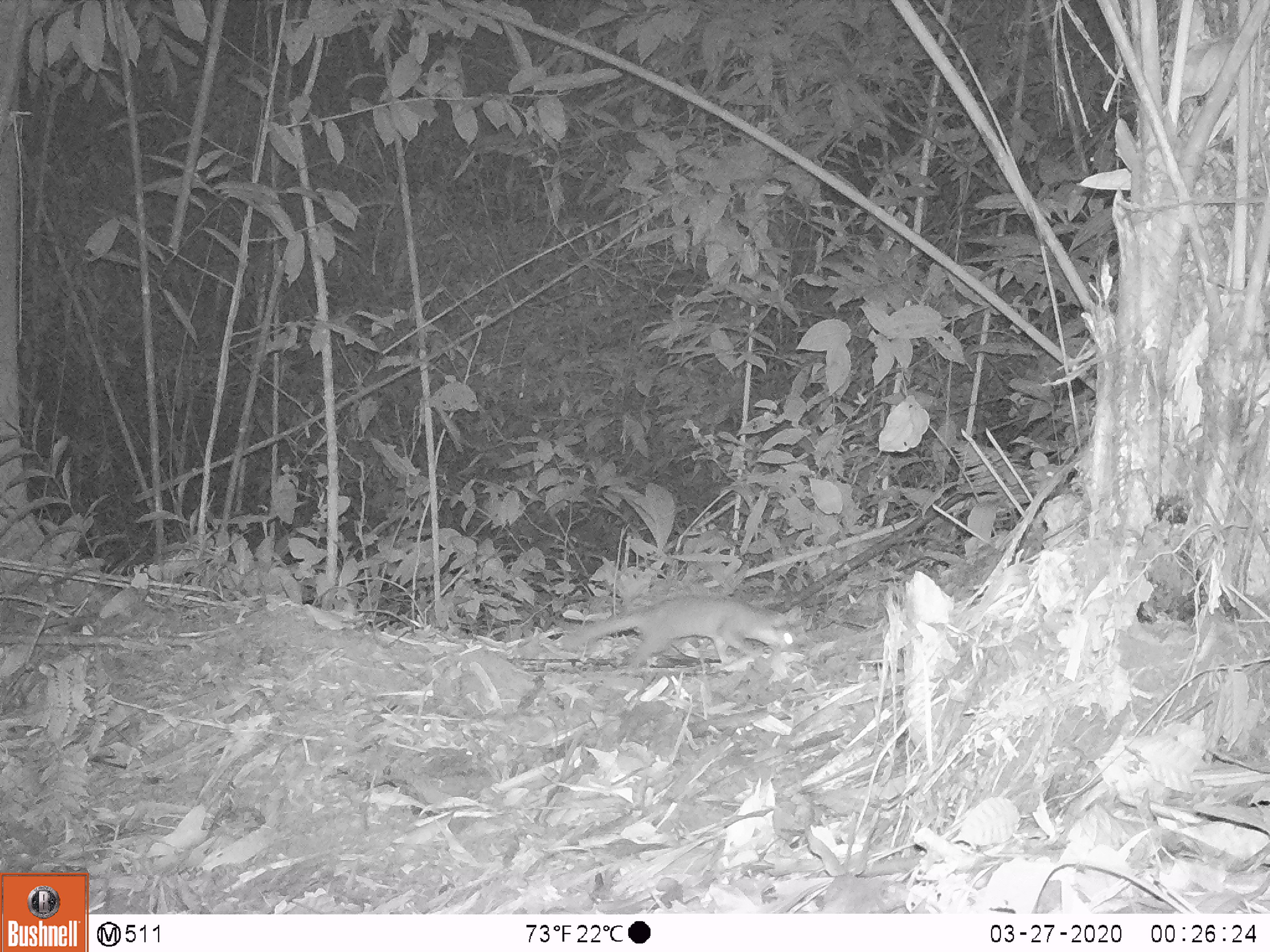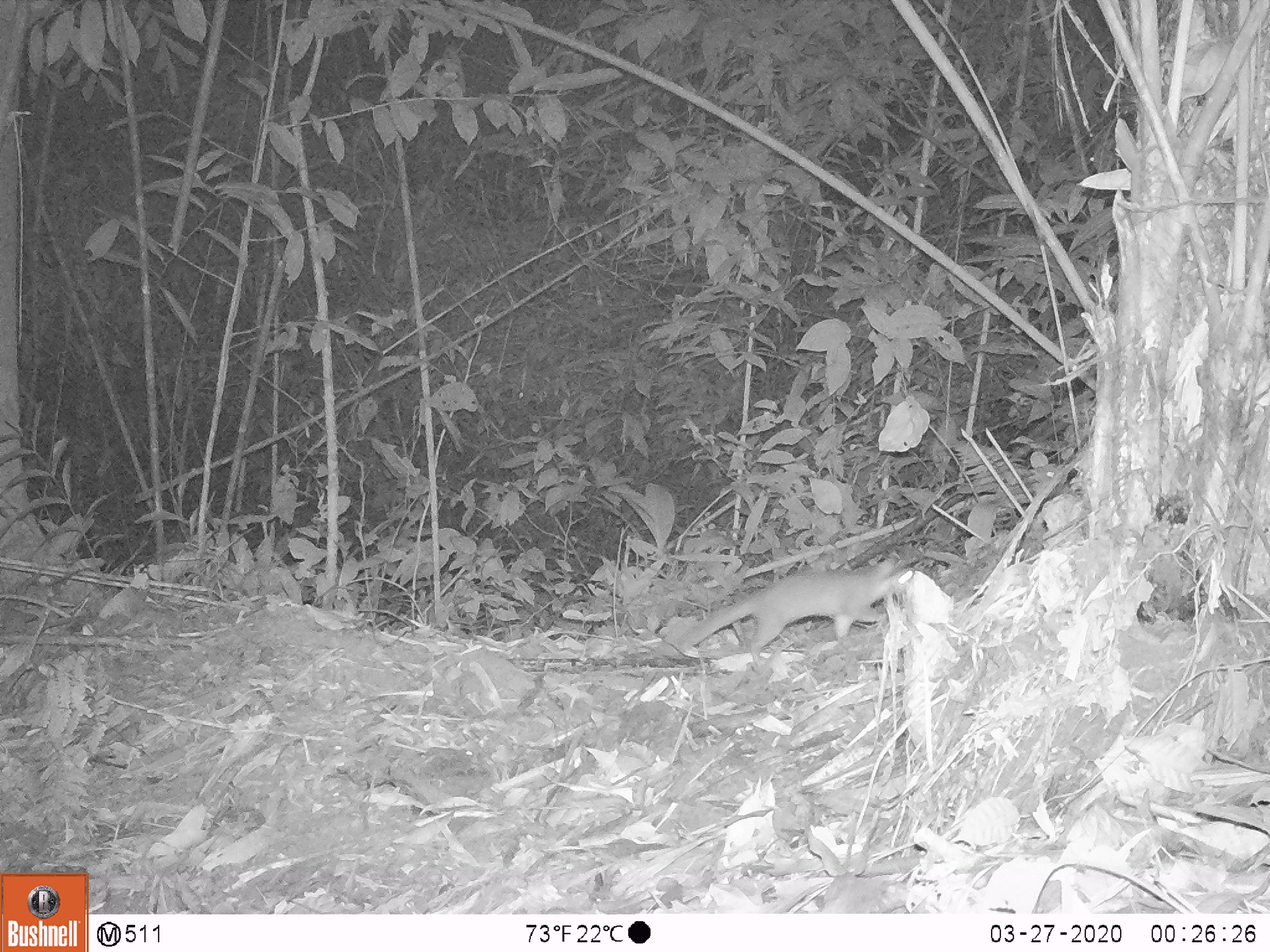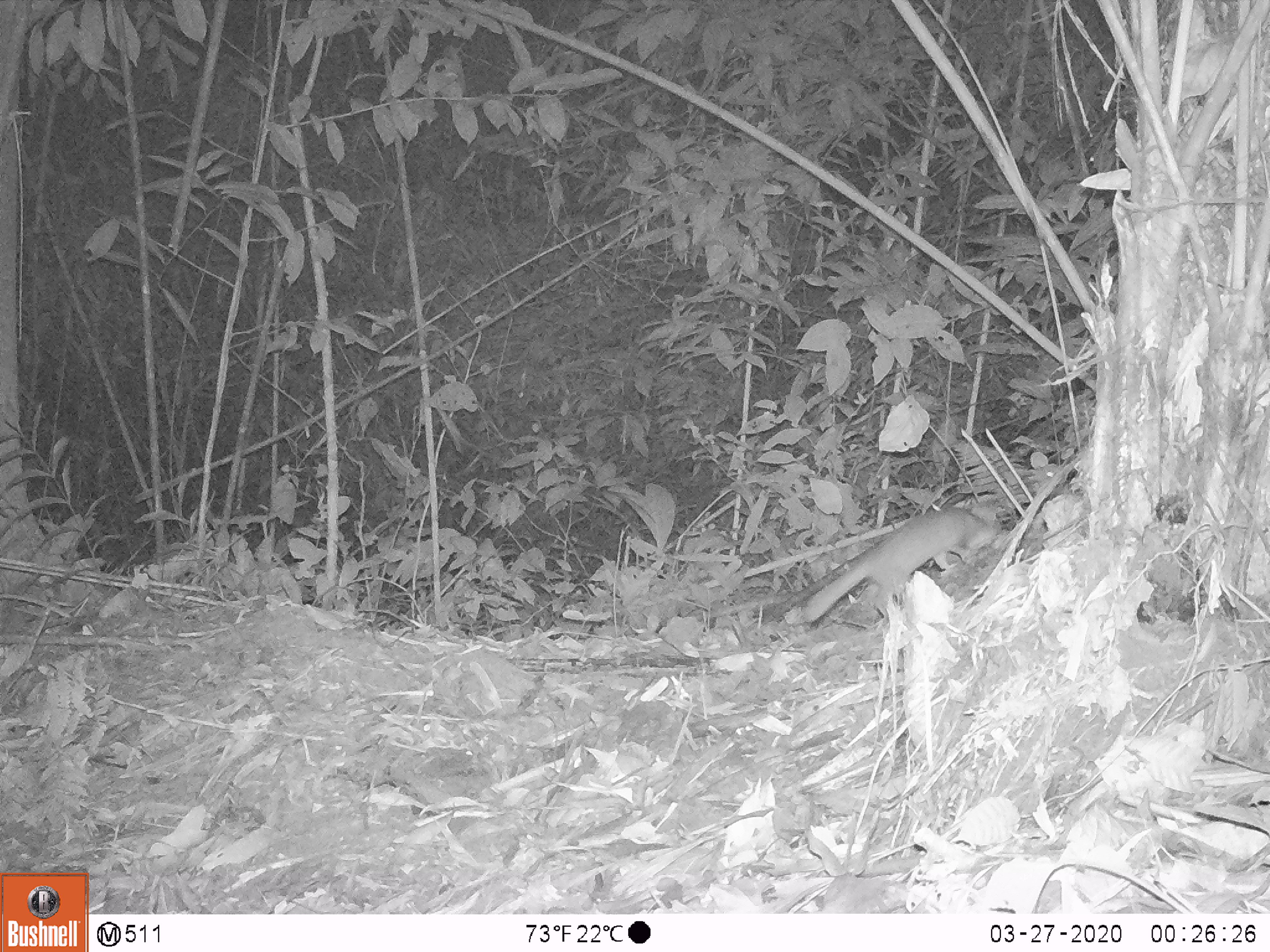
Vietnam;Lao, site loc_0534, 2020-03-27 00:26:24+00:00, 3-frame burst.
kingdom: Animalia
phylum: Chordata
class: Mammalia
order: Carnivora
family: Mustelidae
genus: Melogale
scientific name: Melogale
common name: ferret badger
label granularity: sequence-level